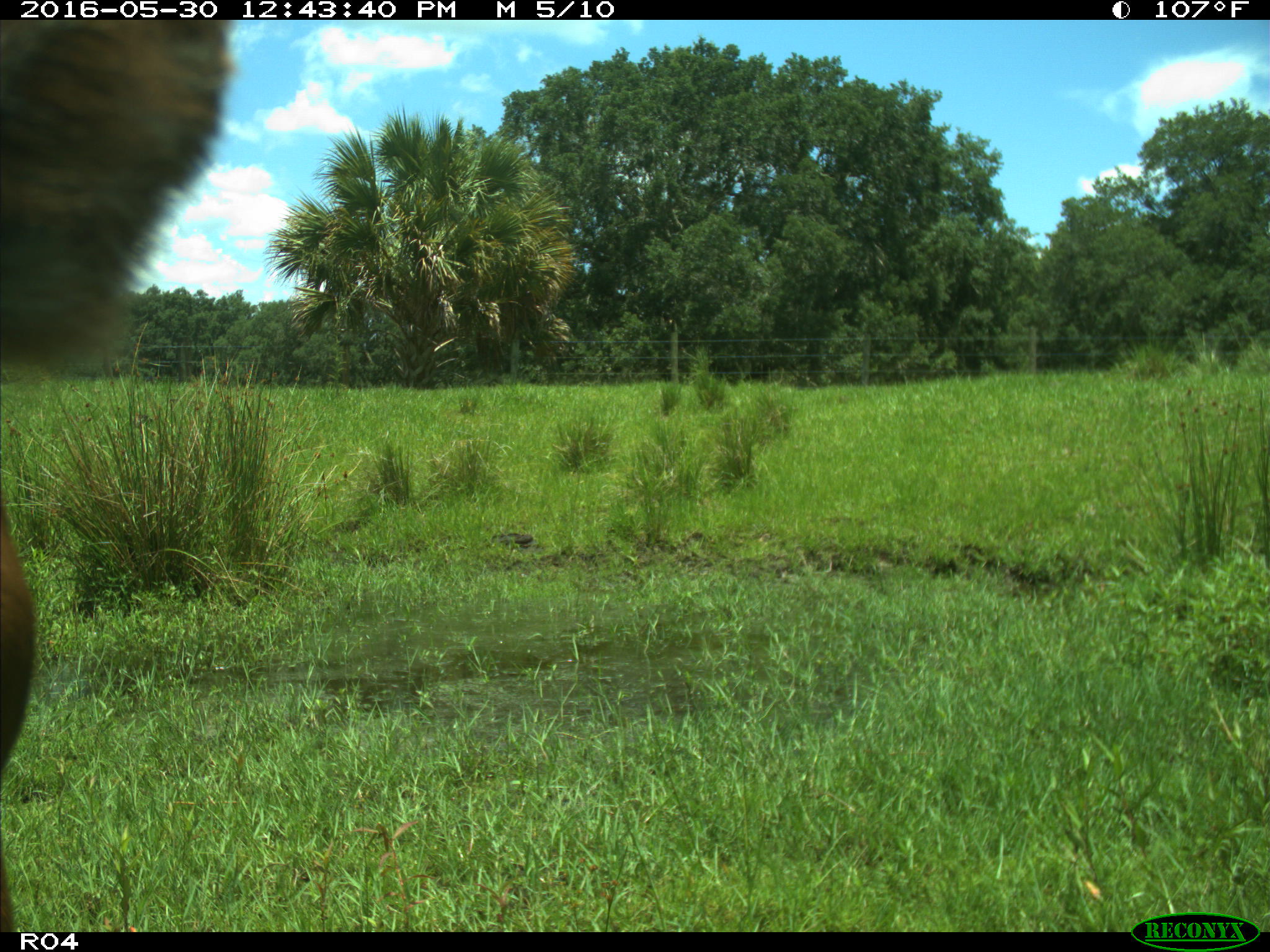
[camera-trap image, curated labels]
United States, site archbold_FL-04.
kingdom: Animalia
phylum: Chordata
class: Mammalia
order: Artiodactyla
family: Bovidae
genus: Bos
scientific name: Bos taurus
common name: domestic cow